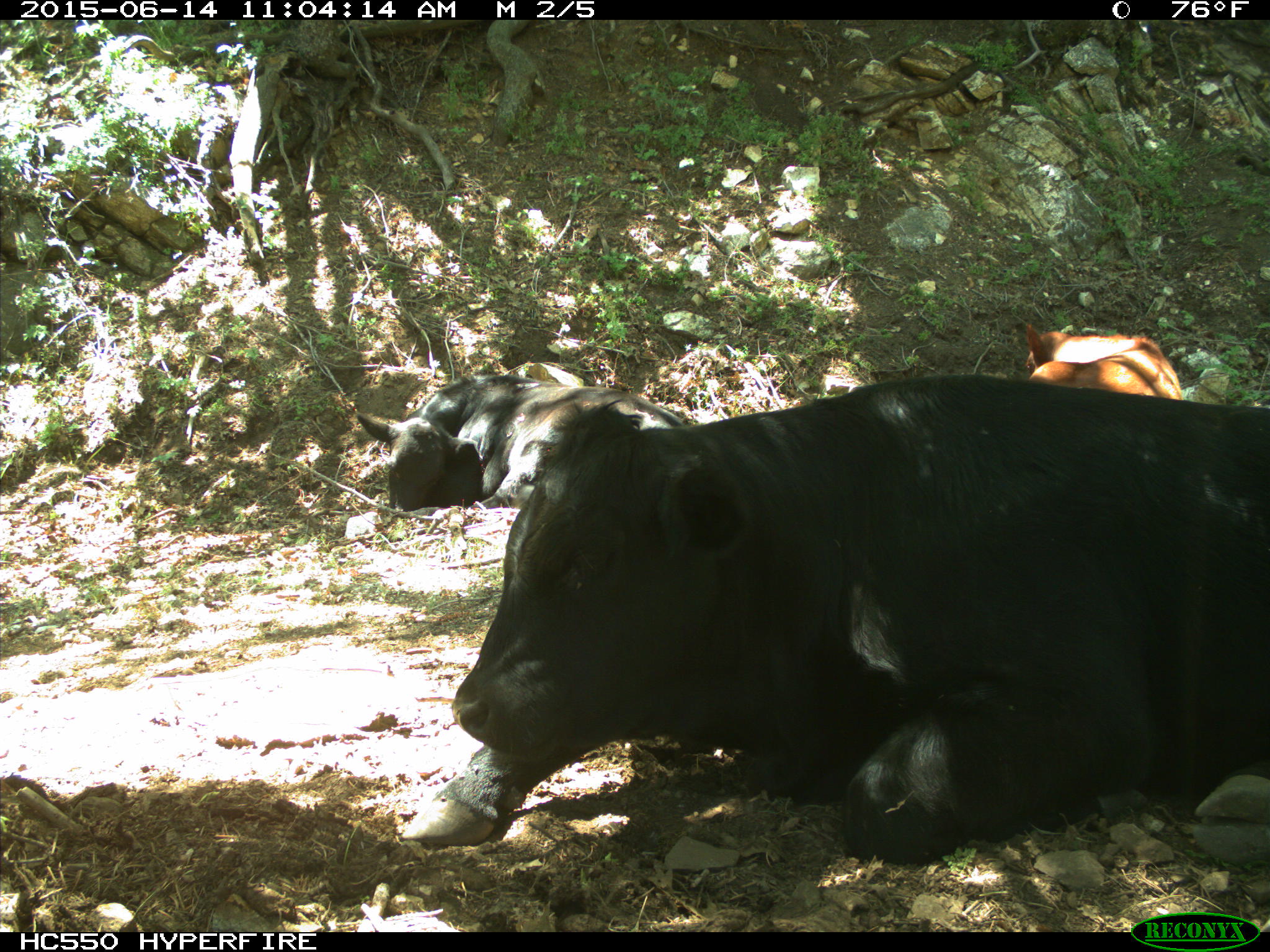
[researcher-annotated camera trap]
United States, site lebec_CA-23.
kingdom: Animalia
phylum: Chordata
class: Mammalia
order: Artiodactyla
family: Bovidae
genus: Bos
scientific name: Bos taurus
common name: domestic cow